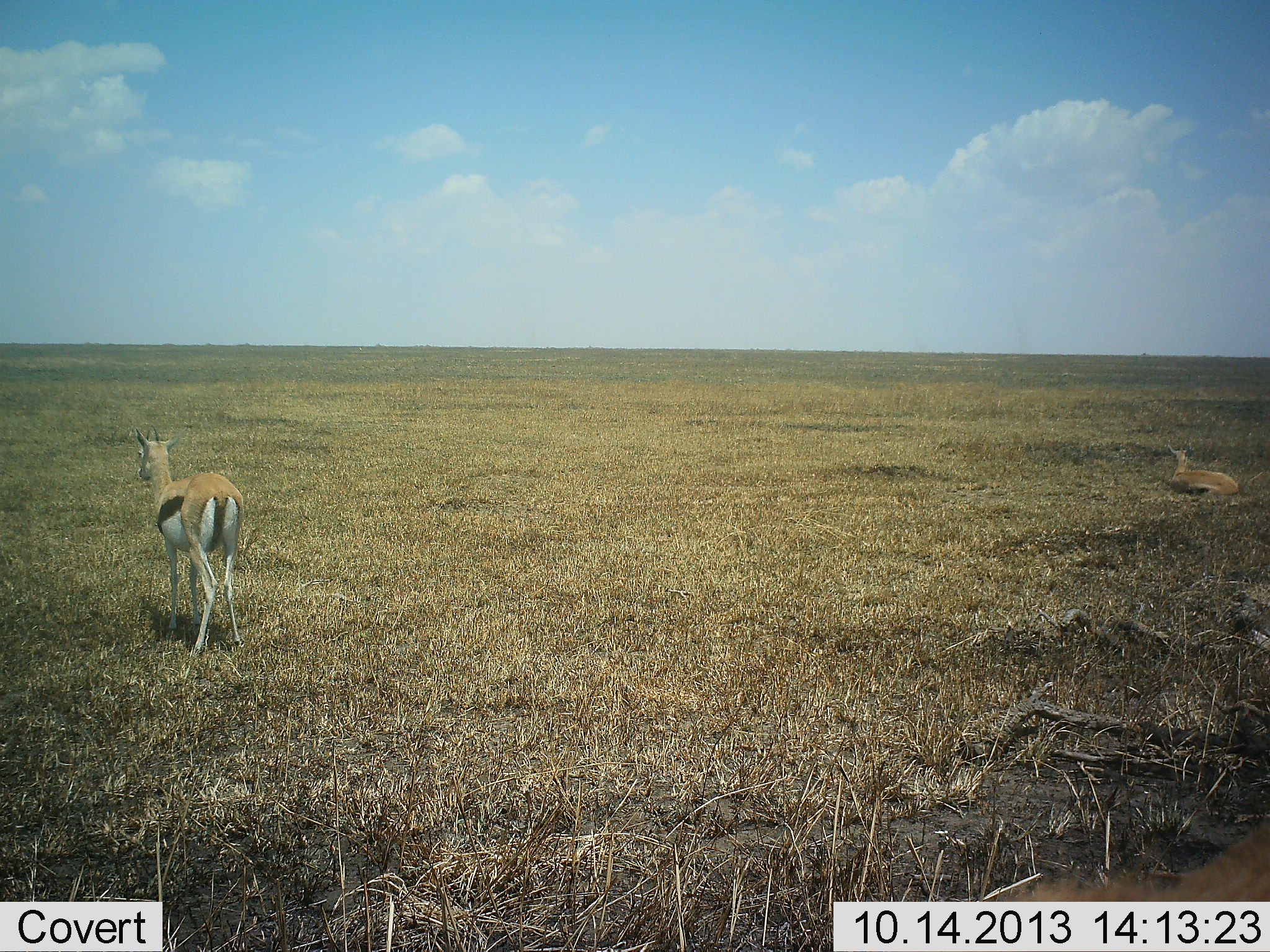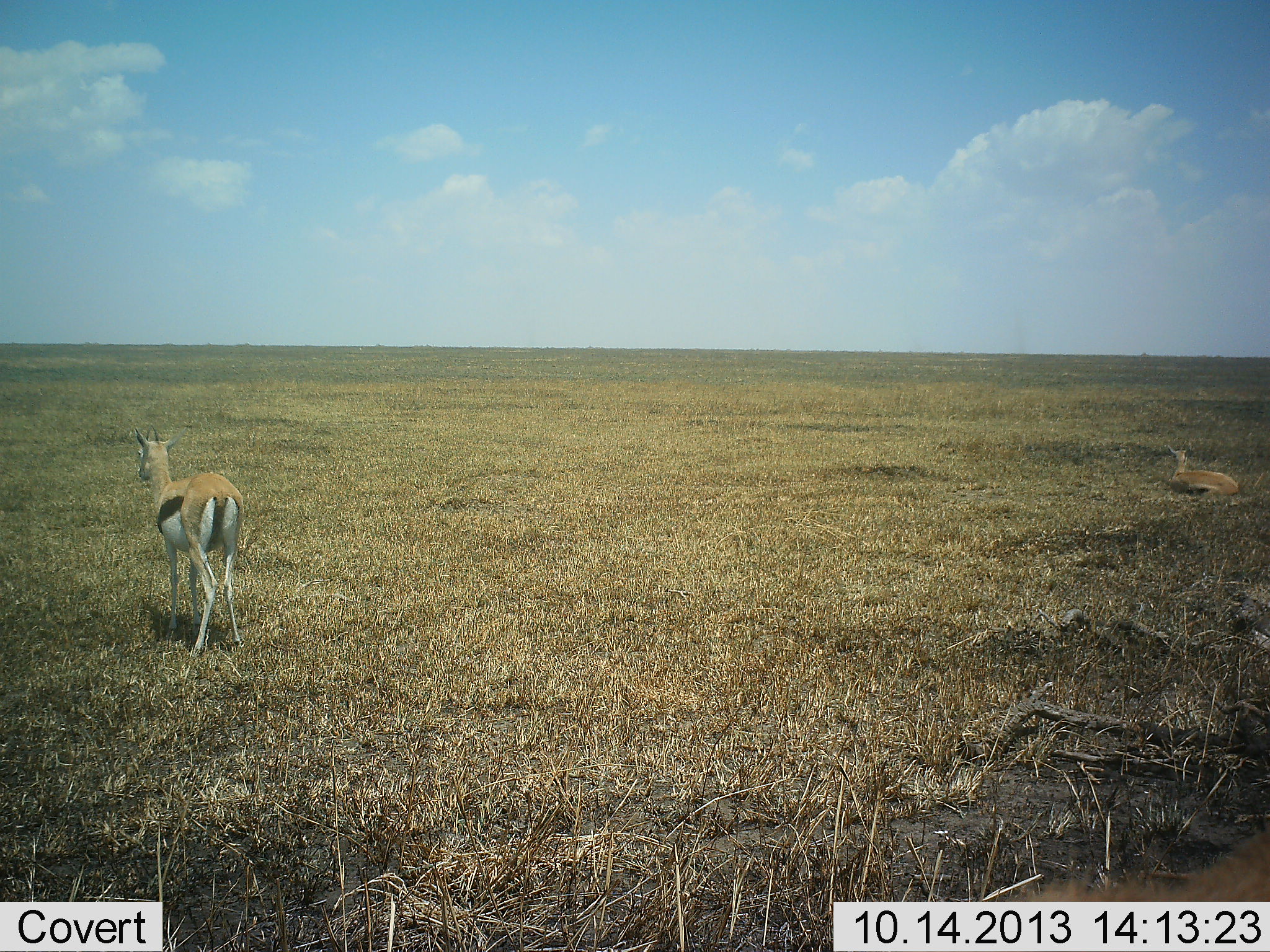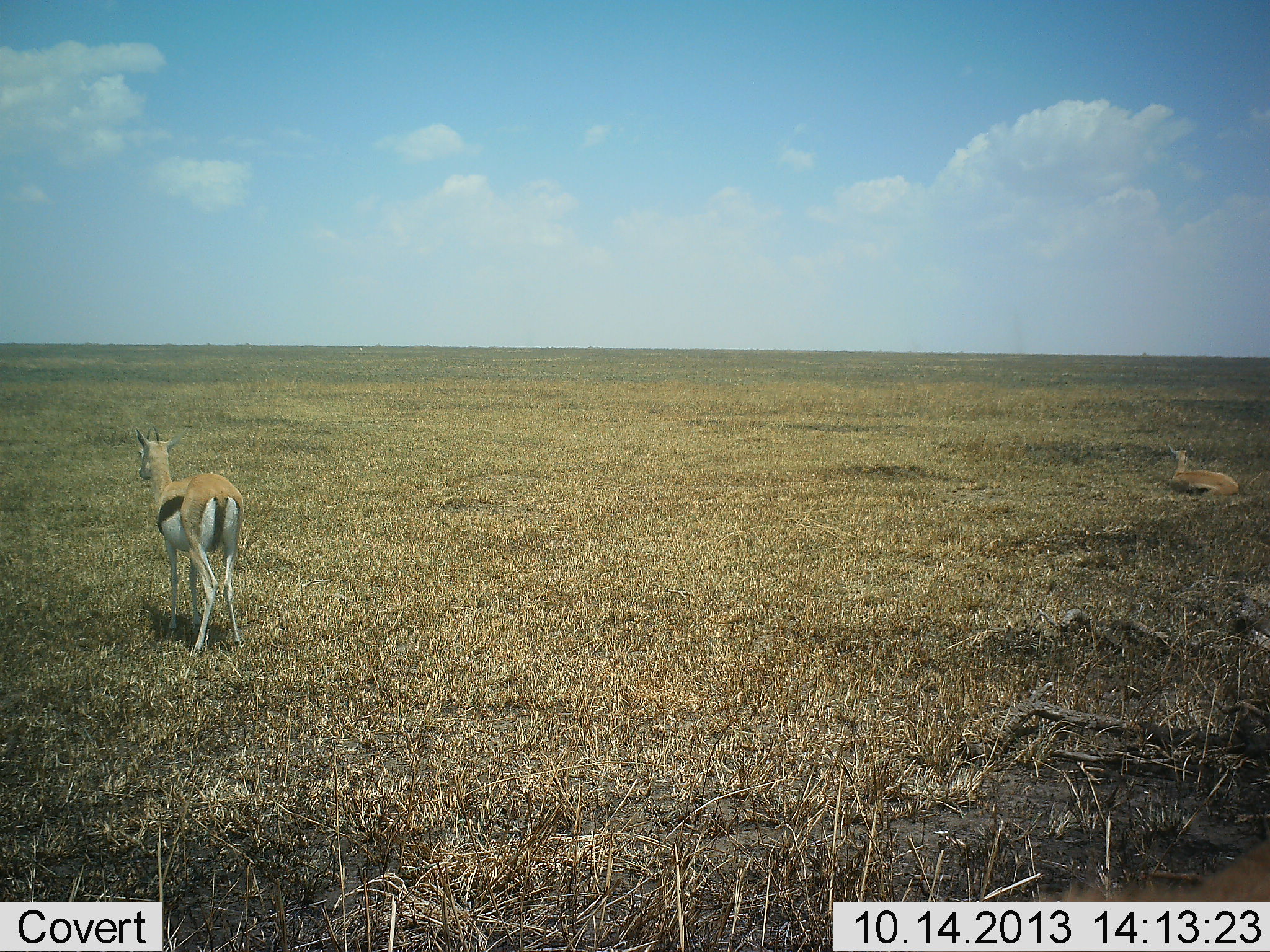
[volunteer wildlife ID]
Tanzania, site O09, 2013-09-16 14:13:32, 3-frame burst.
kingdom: Animalia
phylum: Chordata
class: Mammalia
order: Artiodactyla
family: Bovidae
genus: Eudorcas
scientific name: Eudorcas thomsonii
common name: thomson's gazelle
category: gazellethomsons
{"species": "gazellethomsons (thomson's gazelle) (Eudorcas thomsonii)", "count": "2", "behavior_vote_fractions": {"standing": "94%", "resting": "89%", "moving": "0%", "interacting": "0%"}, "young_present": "0%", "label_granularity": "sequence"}